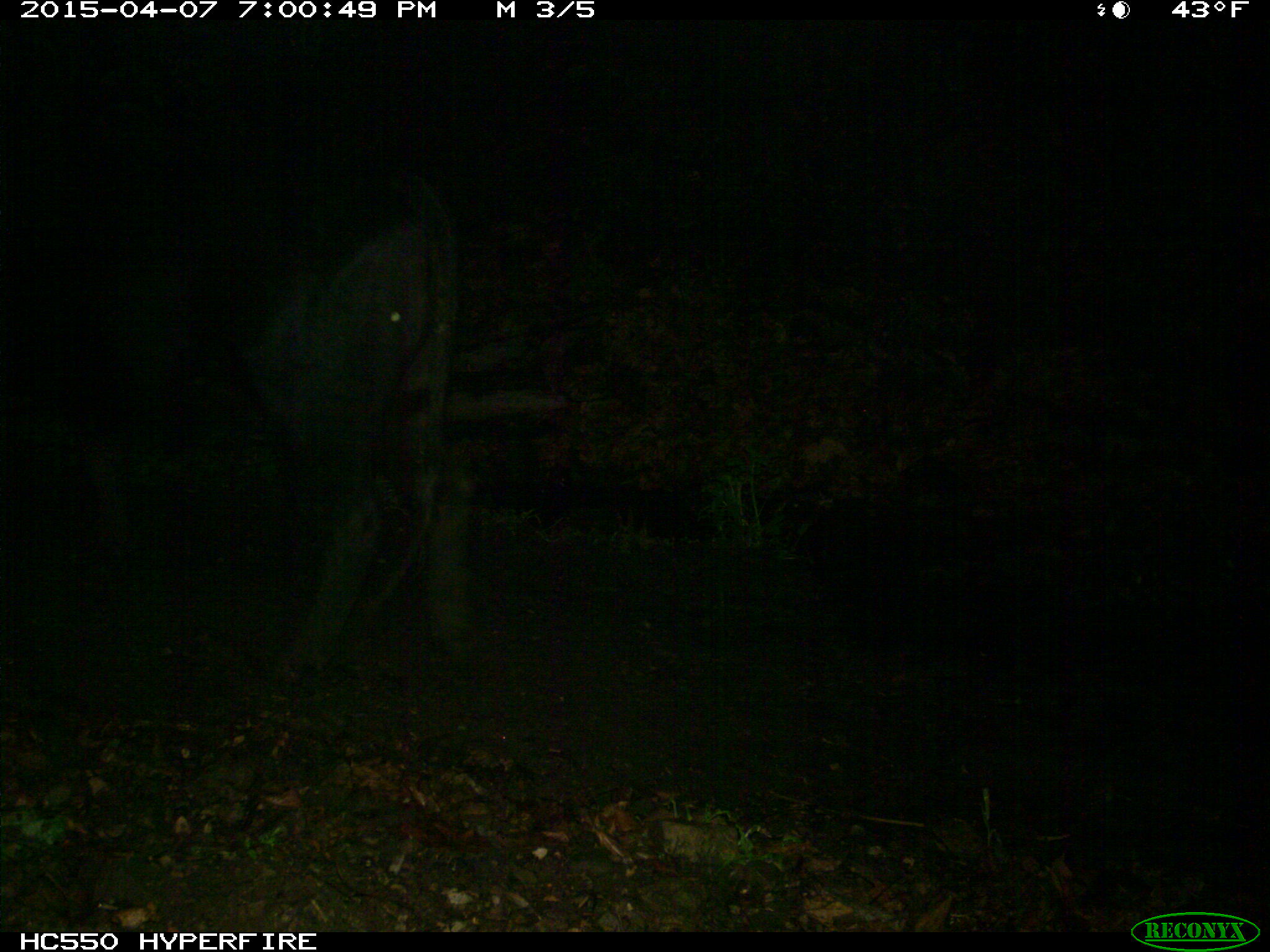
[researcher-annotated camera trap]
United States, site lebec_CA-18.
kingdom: Animalia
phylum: Chordata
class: Mammalia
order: Artiodactyla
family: Bovidae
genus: Bos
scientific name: Bos taurus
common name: domestic cow